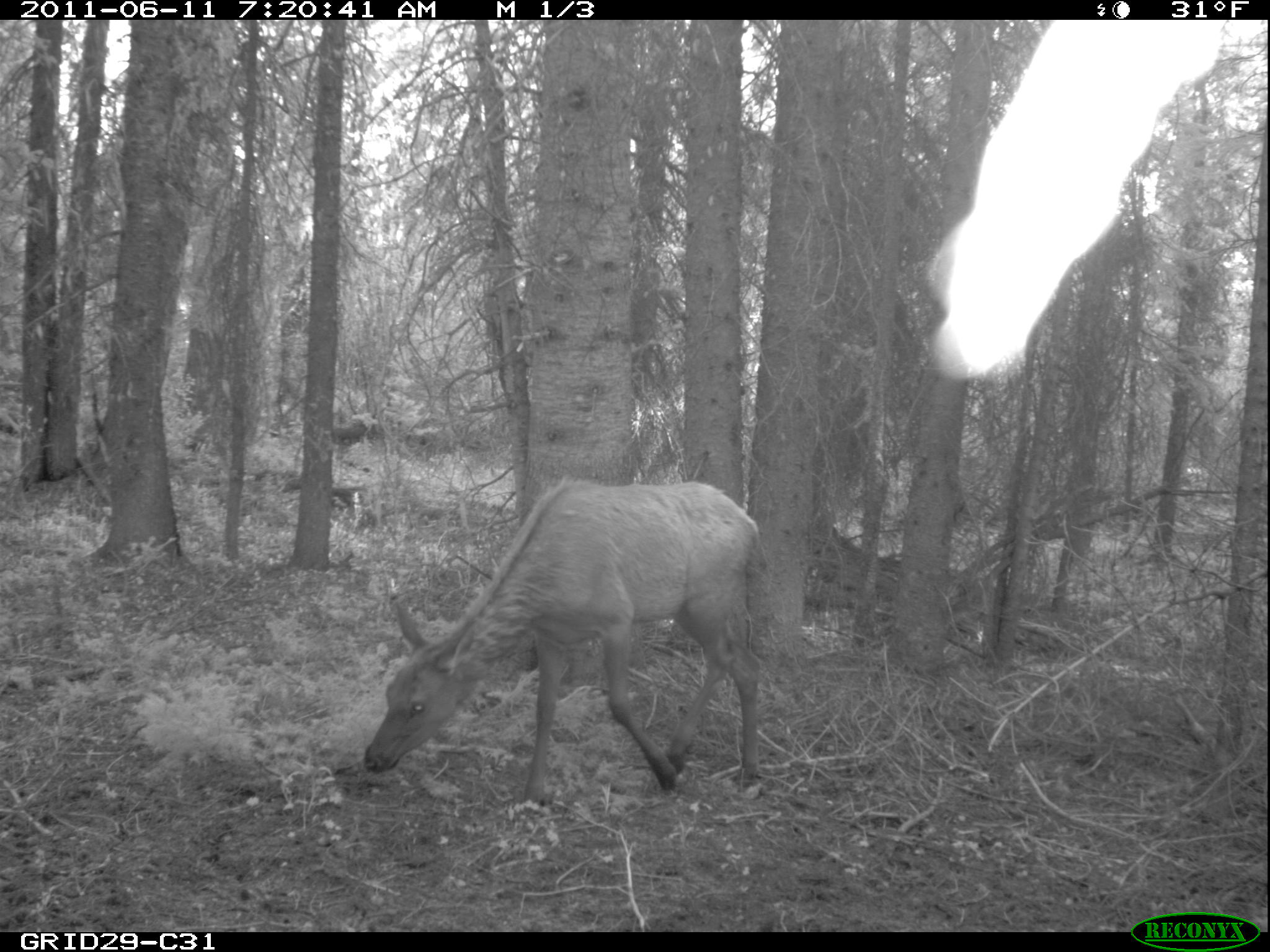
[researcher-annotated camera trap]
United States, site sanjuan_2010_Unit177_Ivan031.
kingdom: Animalia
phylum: Chordata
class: Mammalia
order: Artiodactyla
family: Cervidae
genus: Cervus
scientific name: Cervus elaphus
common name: red deer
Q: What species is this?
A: Cervus elaphus (red deer).